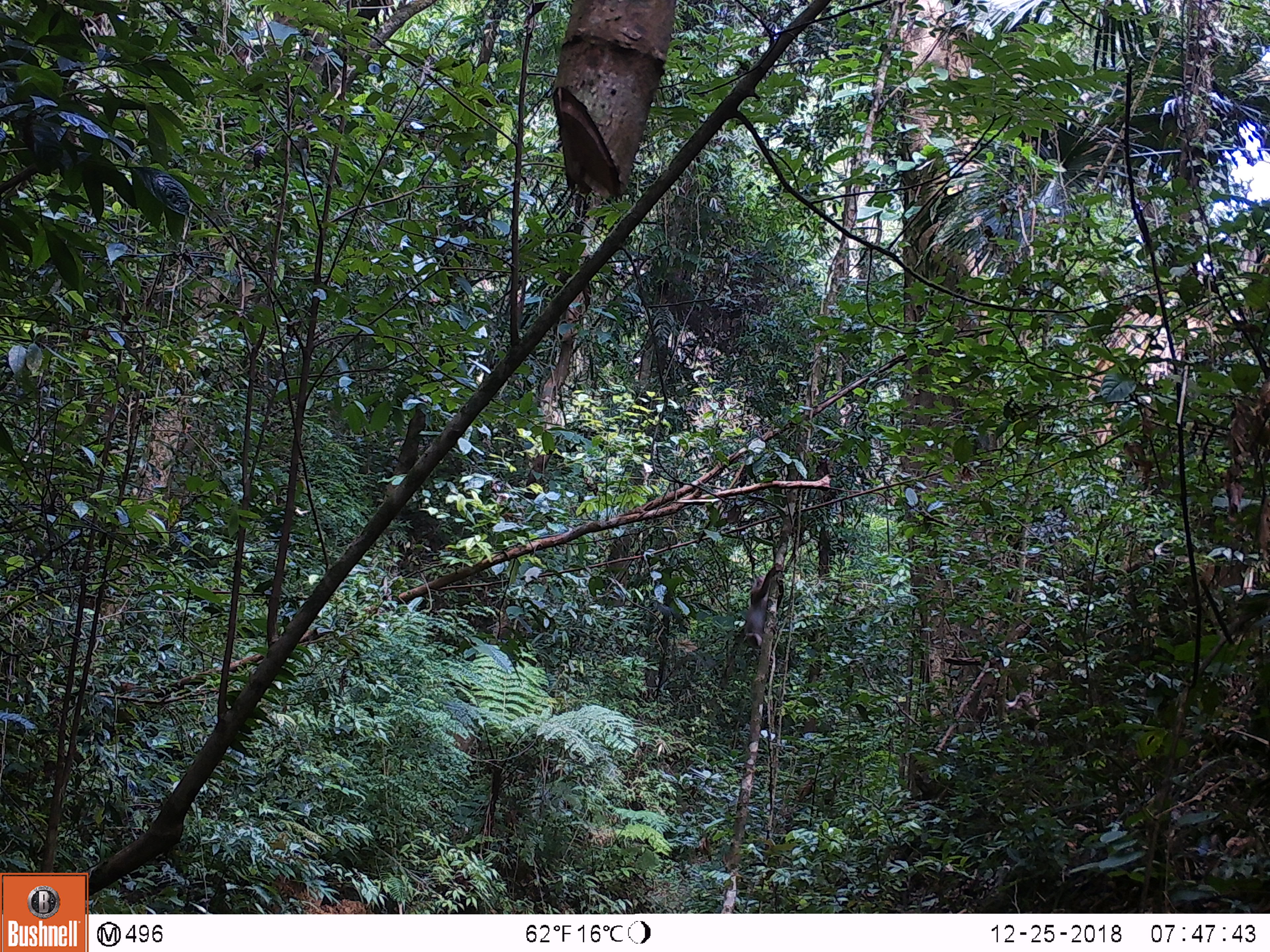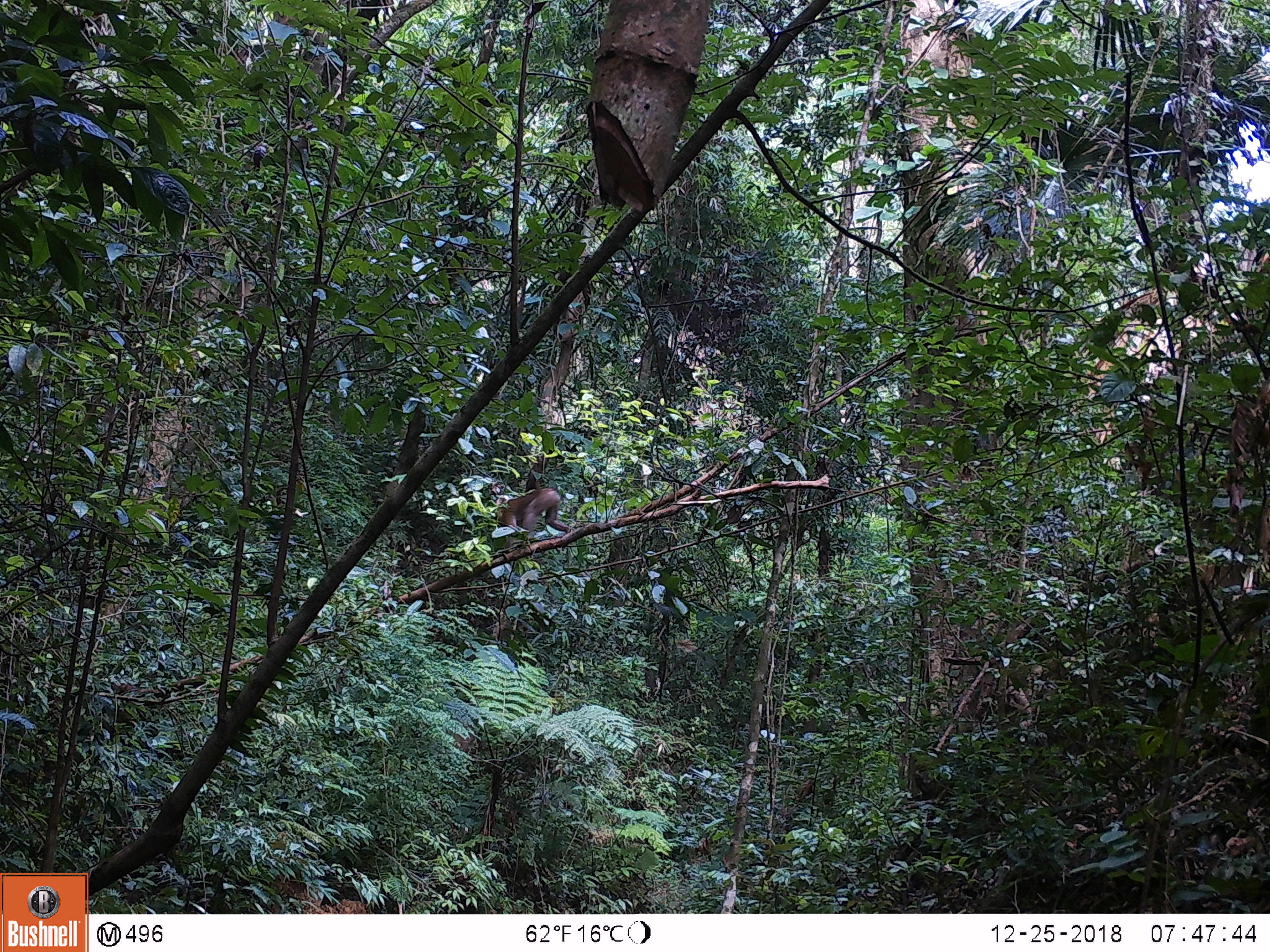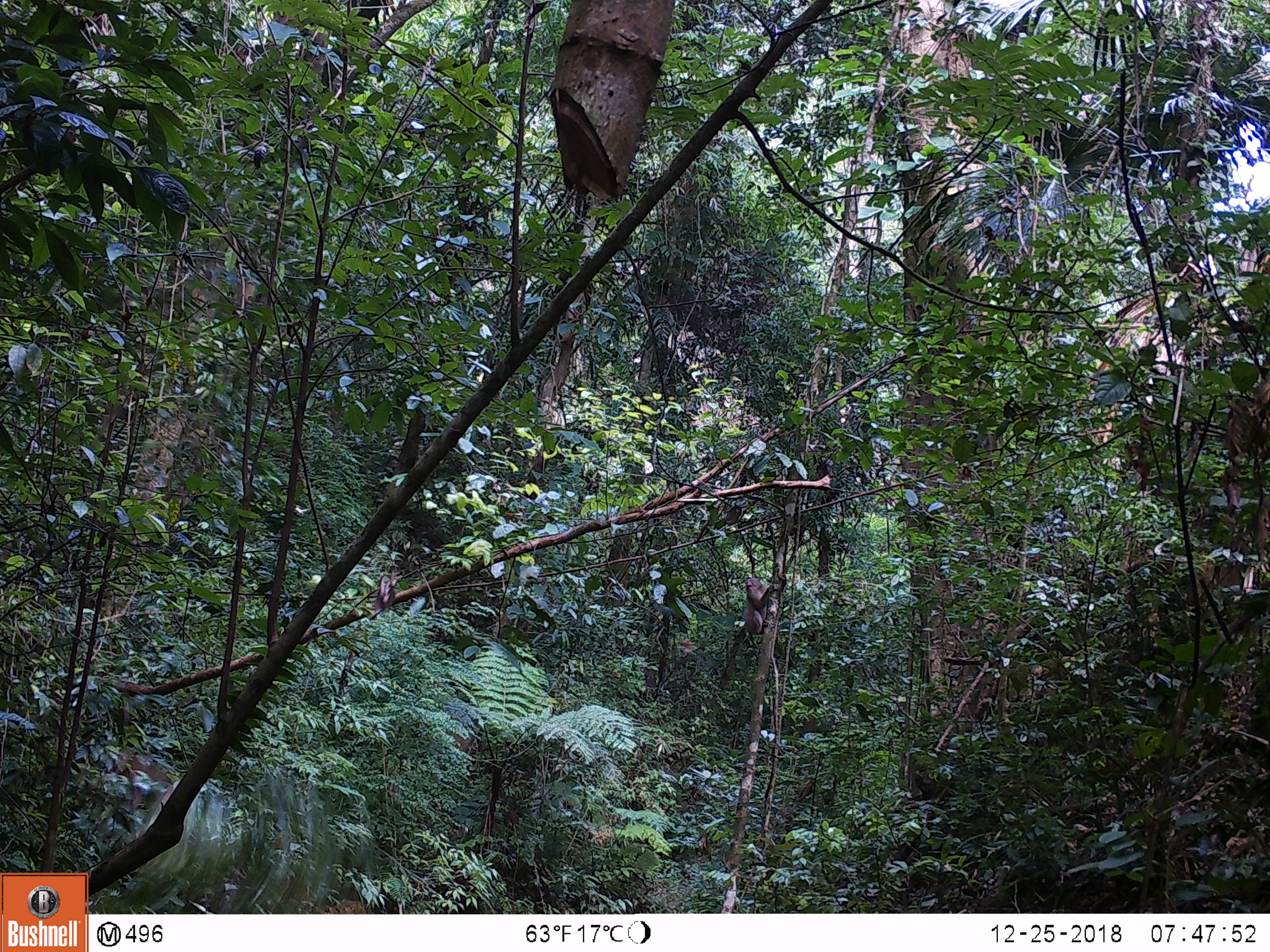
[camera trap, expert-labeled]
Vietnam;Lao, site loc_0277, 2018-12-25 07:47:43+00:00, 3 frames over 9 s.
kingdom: Animalia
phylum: Chordata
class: Mammalia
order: Primates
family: Cercopithecidae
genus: Macaca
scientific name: Macaca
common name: macaque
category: unidentified macaque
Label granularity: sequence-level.